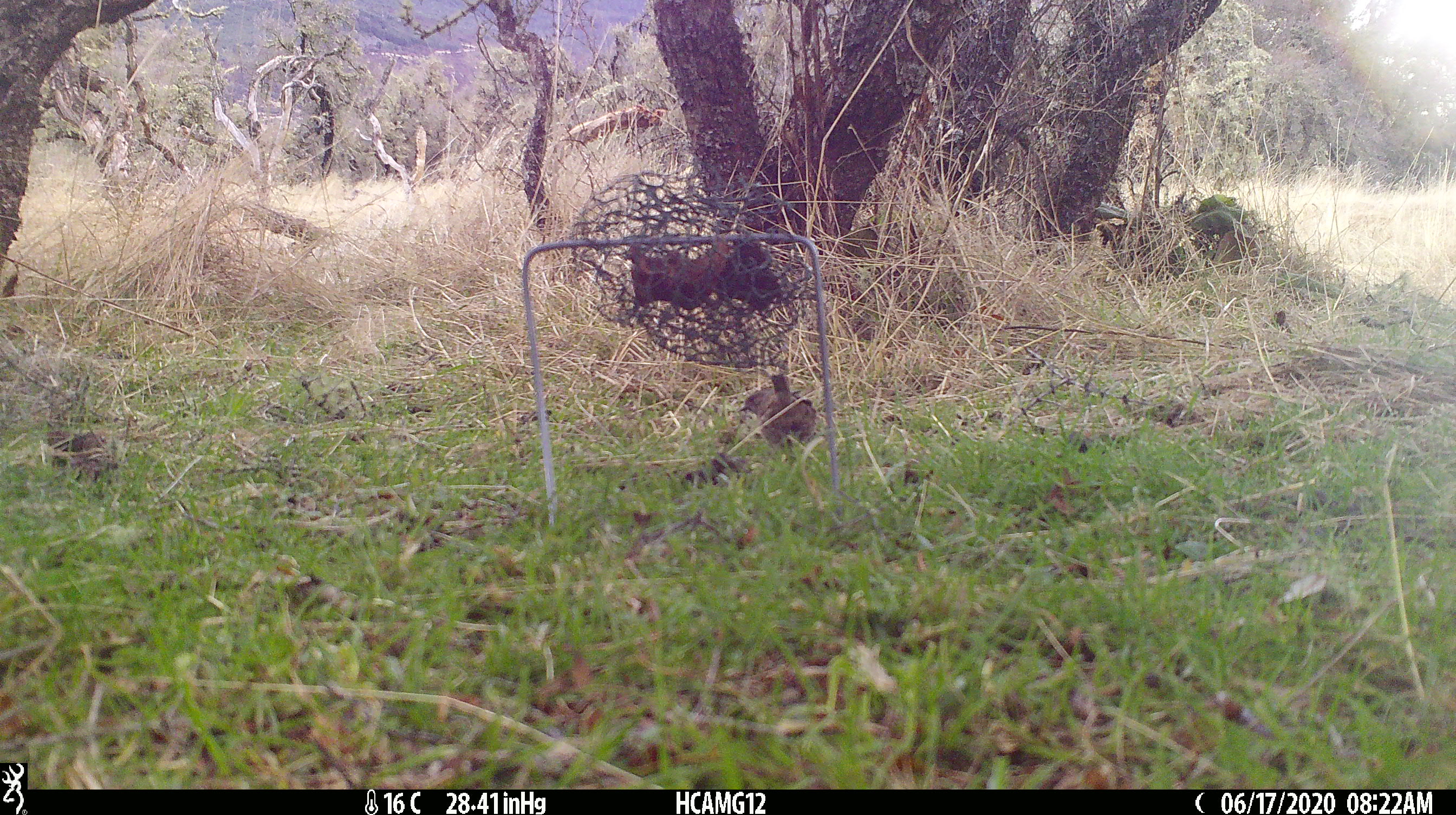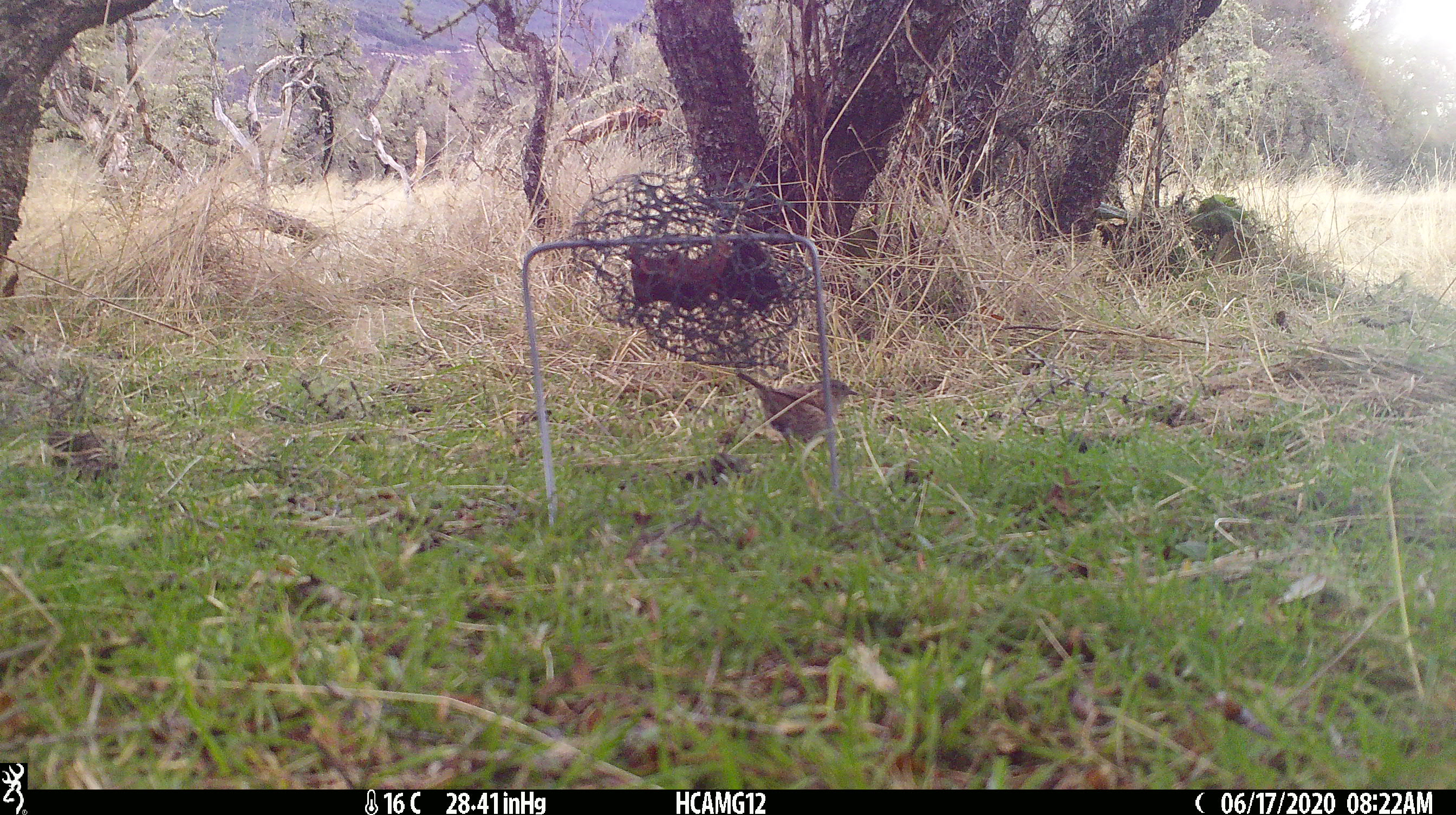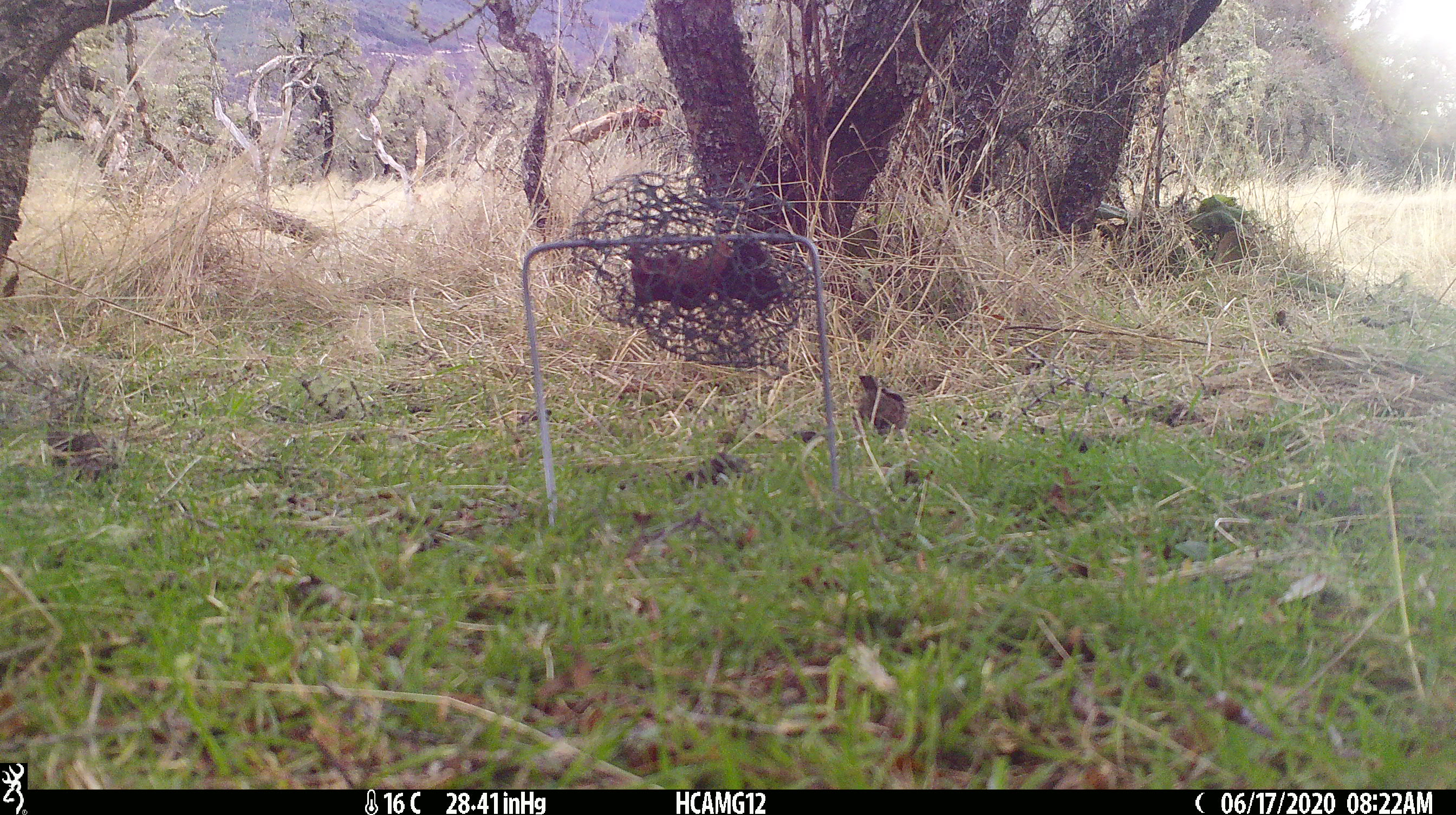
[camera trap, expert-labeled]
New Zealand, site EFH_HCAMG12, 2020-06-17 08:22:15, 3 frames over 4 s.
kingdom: Animalia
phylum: Chordata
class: Aves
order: Passeriformes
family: Turdidae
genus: Turdus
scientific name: Turdus philomelos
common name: song thrush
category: thrush